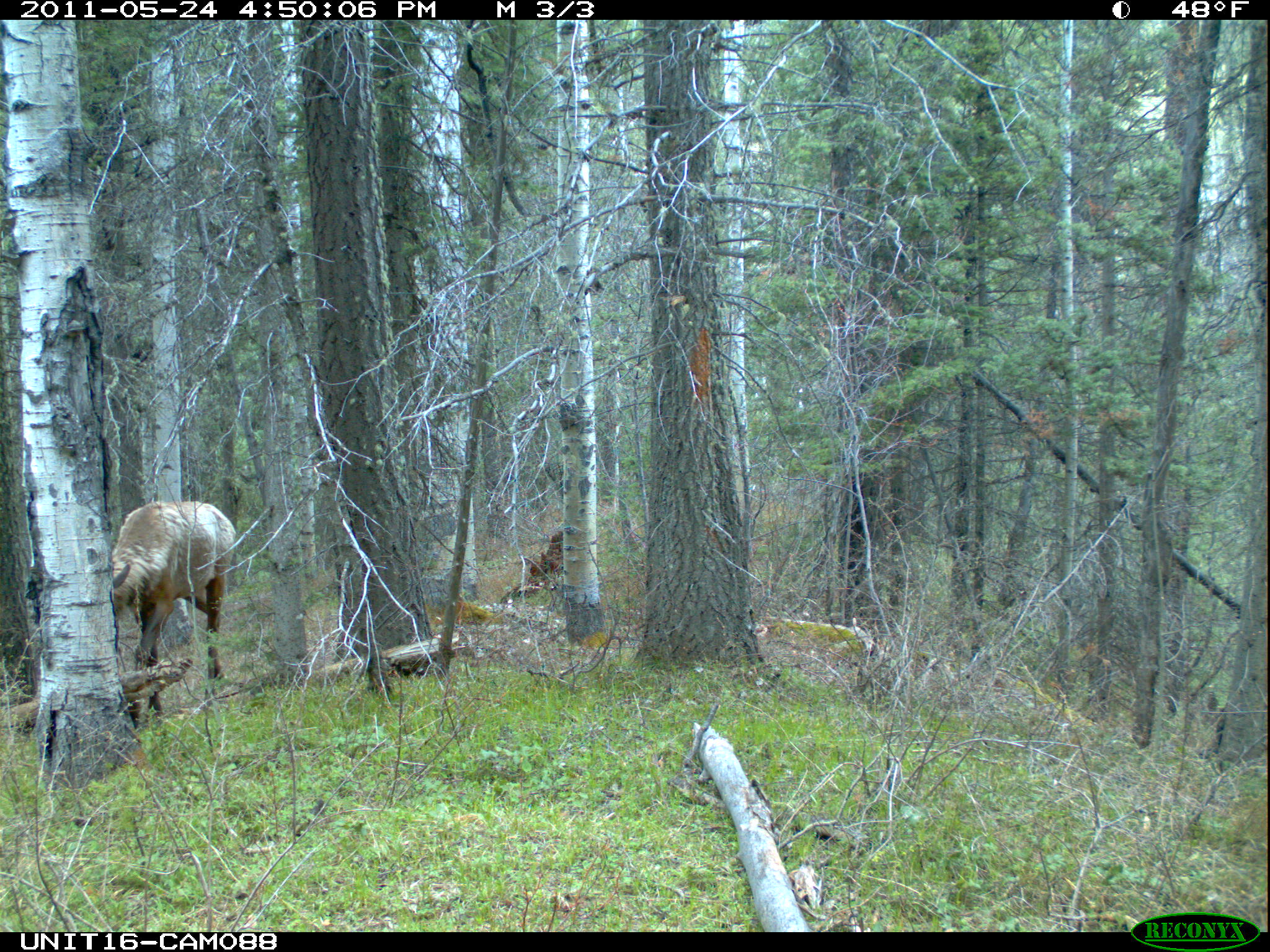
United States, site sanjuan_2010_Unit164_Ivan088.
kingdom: Animalia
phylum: Chordata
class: Mammalia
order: Artiodactyla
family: Cervidae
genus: Cervus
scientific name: Cervus elaphus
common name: red deer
Cervus elaphus (red deer).